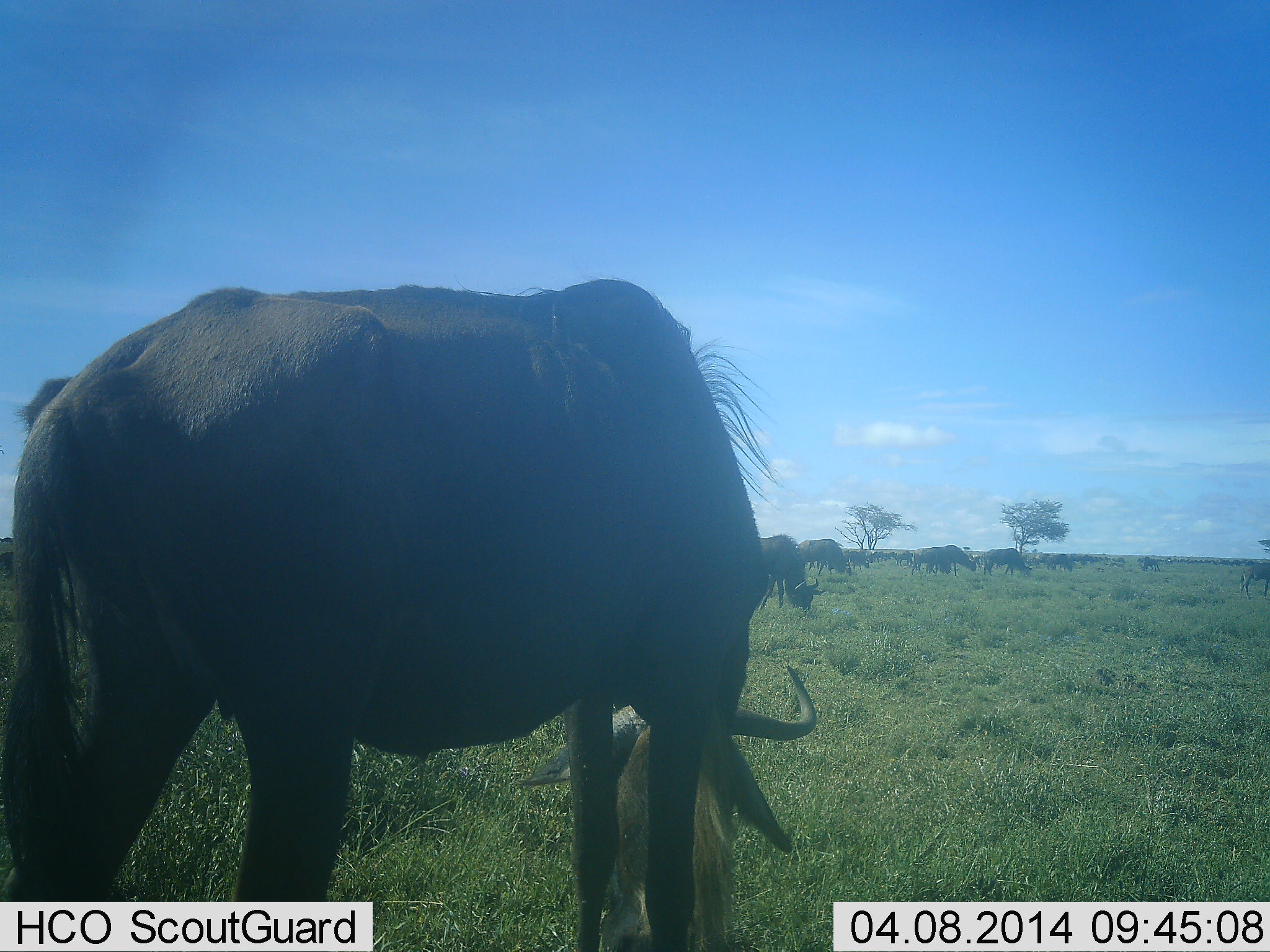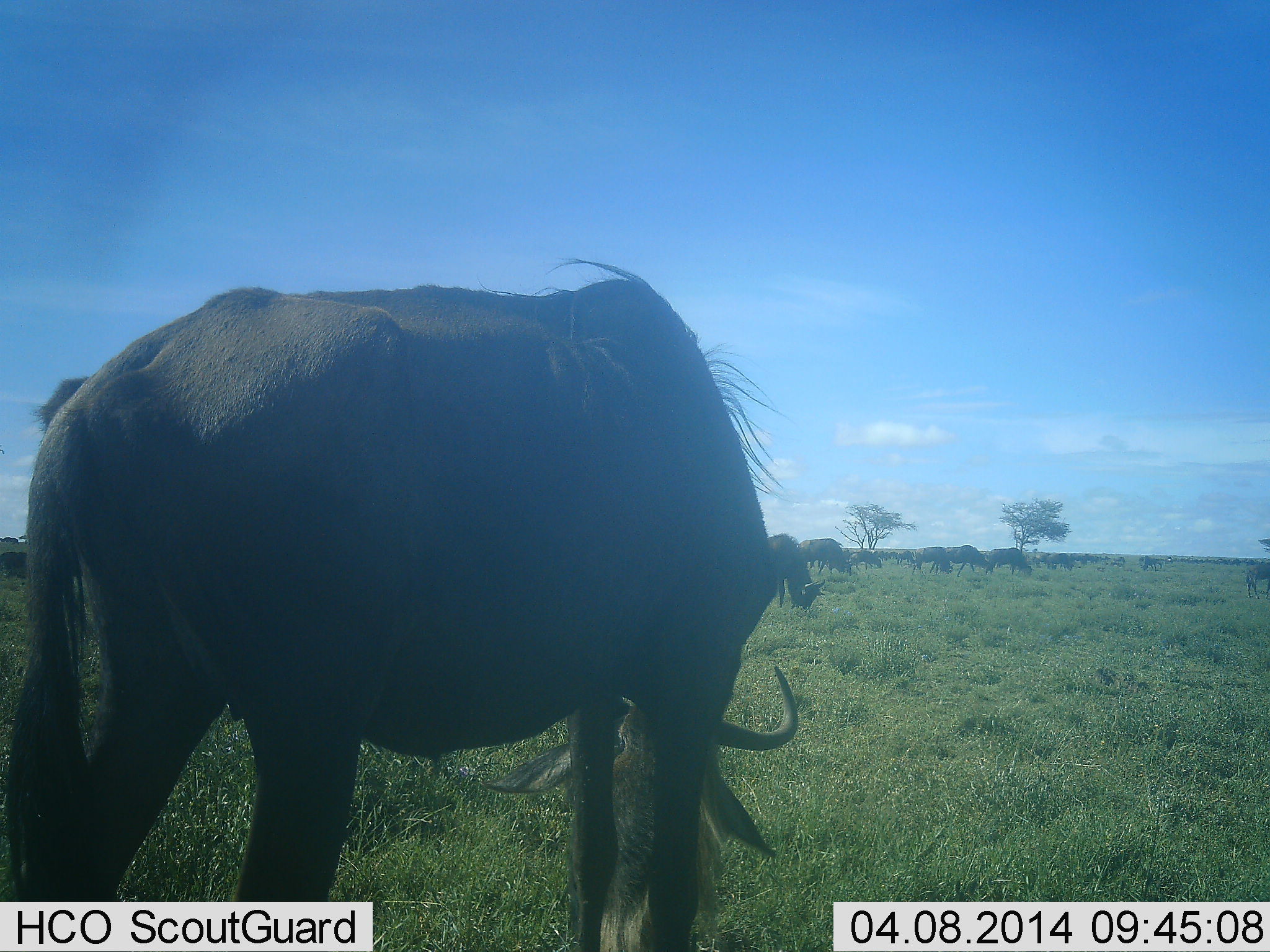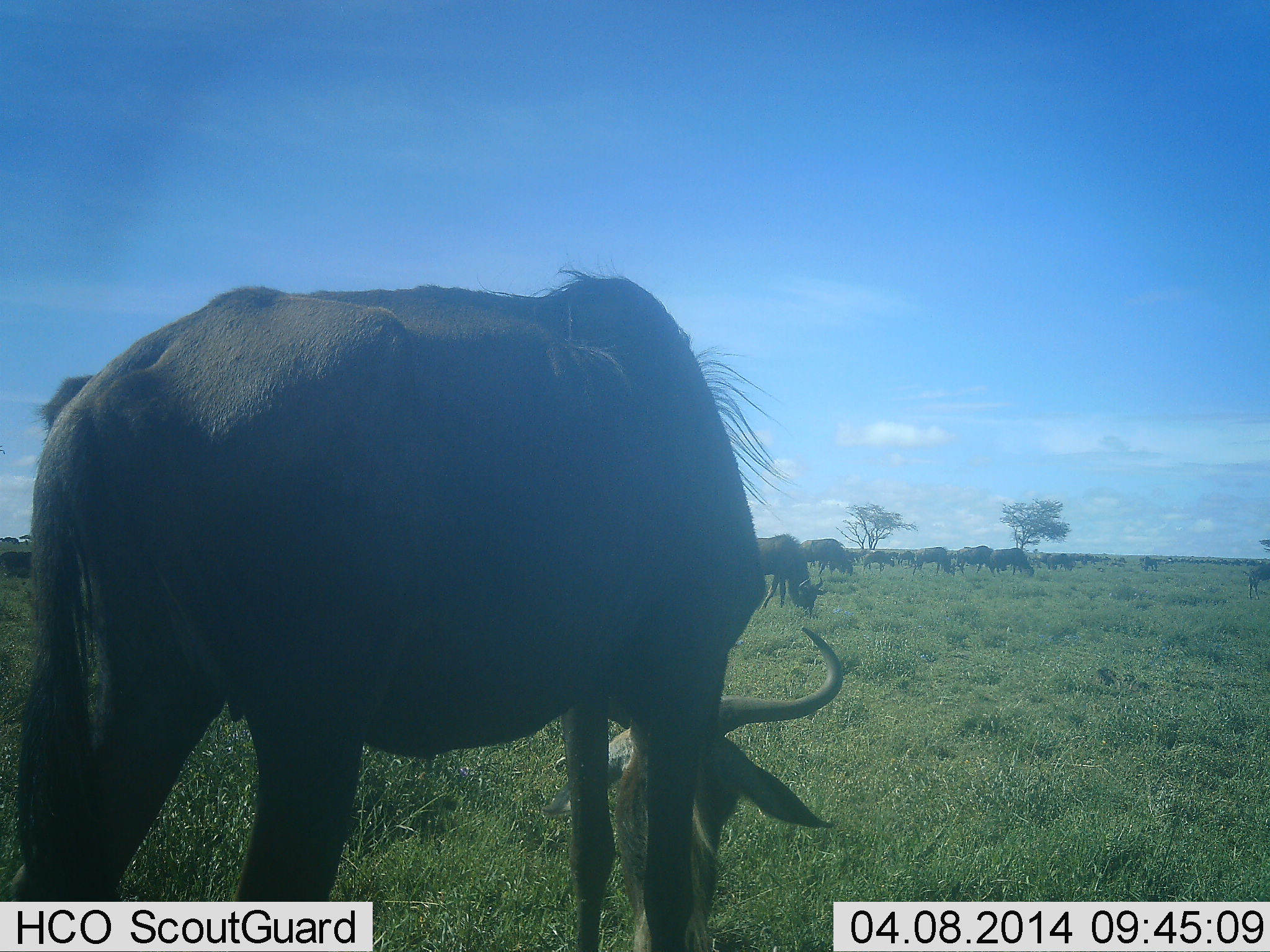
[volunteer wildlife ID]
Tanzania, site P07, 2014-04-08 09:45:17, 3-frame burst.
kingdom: Animalia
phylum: Chordata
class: Mammalia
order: Artiodactyla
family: Bovidae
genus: Connochaetes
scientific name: Connochaetes taurinus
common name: blue wildebeest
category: wildebeest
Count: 11-50.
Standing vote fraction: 20%.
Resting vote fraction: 0%.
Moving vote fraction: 60%.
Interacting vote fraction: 0%.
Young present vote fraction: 0%.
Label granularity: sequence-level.